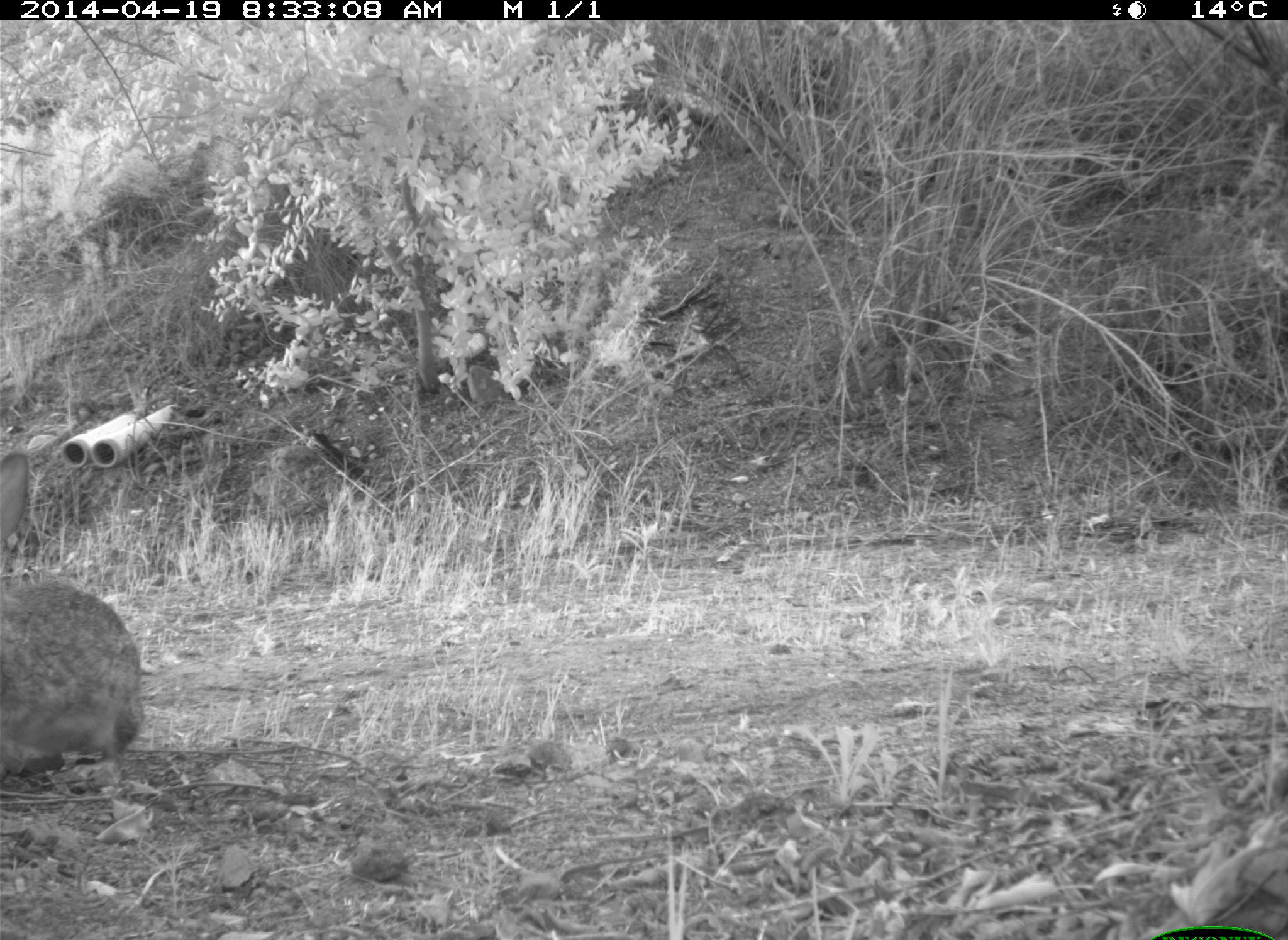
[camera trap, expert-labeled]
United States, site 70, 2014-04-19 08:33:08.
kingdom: Animalia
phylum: Chordata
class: Mammalia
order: Lagomorpha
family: Leporidae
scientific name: Leporidae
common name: rabbits and hares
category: rabbit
Rabbit (rabbits and hares) (Leporidae).